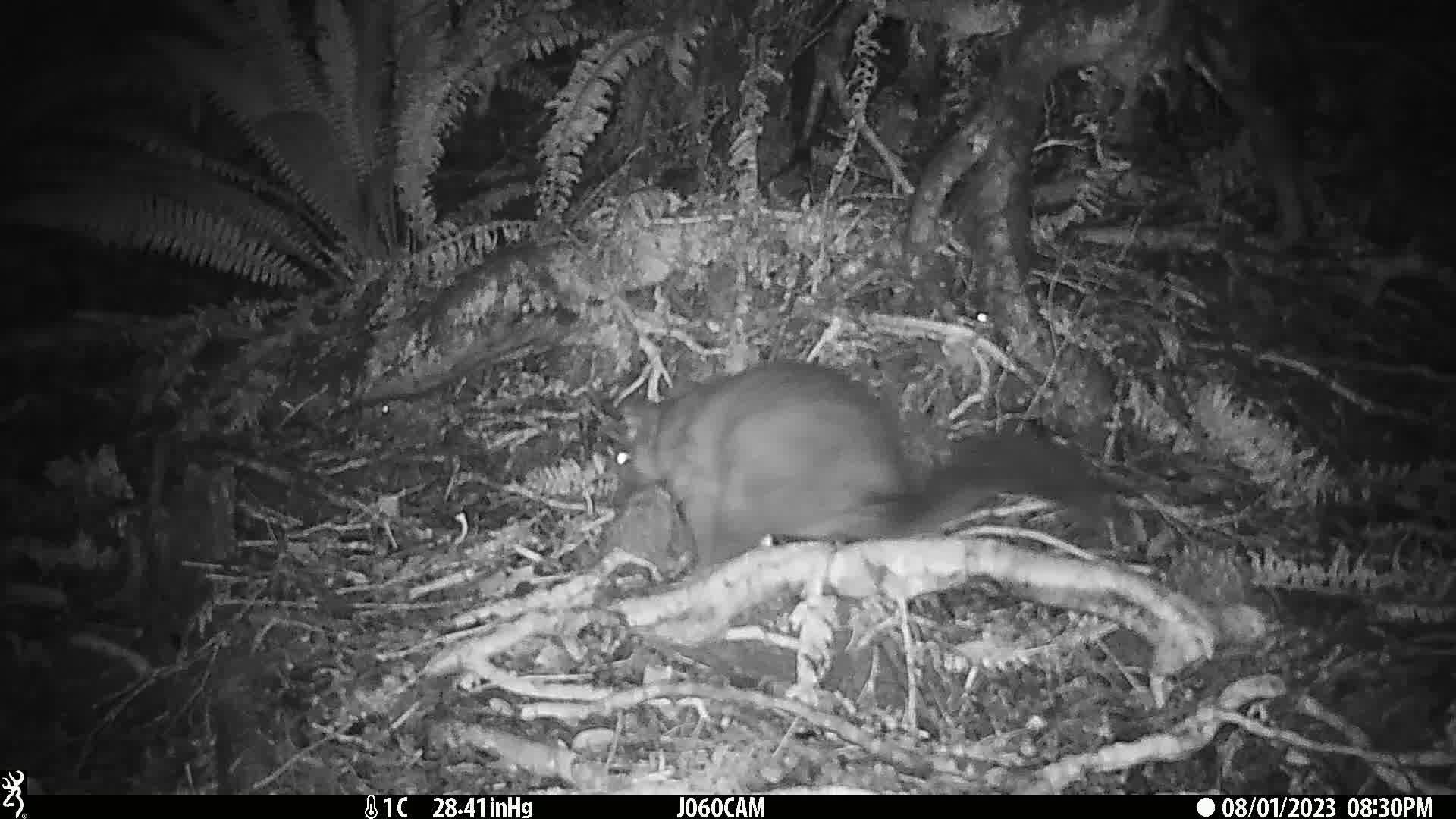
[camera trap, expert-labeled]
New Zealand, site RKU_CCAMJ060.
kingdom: Animalia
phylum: Chordata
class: Mammalia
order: Diprotodontia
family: Phalangeridae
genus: Trichosurus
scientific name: Trichosurus vulpecula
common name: common brushtail possum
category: possum